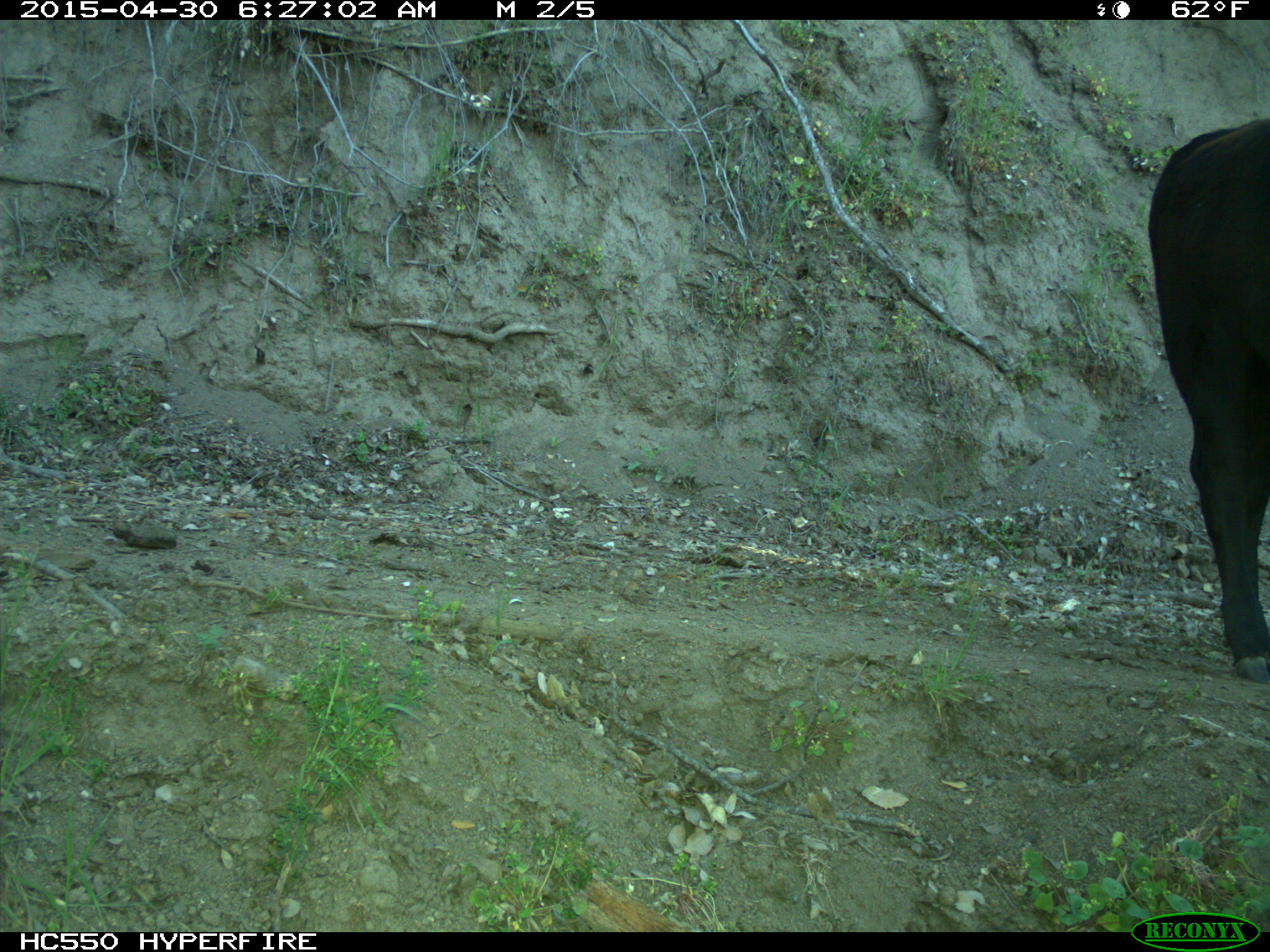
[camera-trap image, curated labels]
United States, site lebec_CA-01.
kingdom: Animalia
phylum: Chordata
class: Mammalia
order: Artiodactyla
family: Bovidae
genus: Bos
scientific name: Bos taurus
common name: domestic cow